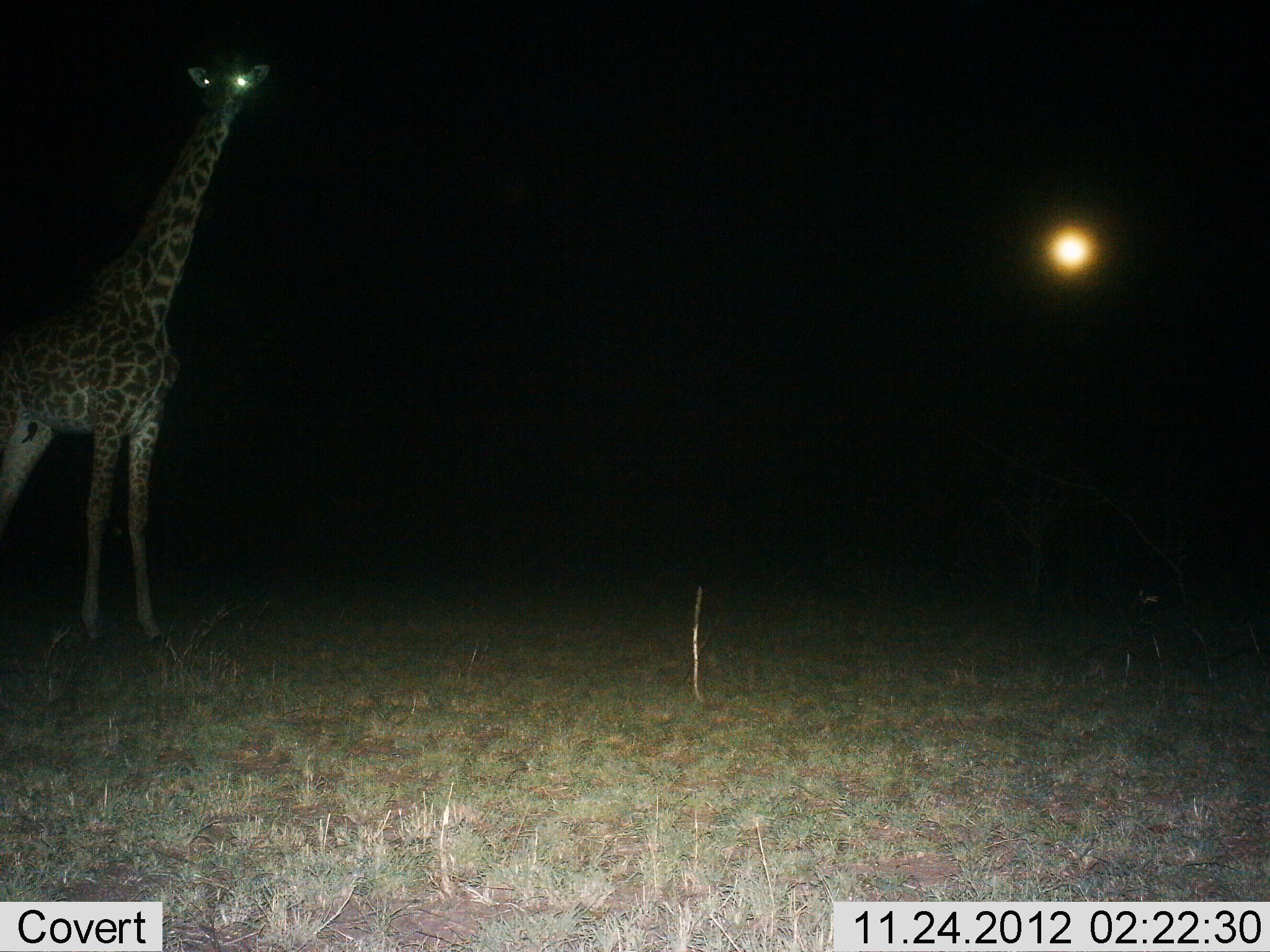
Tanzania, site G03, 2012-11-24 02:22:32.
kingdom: Animalia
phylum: Chordata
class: Mammalia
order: Artiodactyla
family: Giraffidae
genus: Giraffa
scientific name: Giraffa camelopardalis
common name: giraffe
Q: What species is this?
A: Giraffe (Giraffa camelopardalis).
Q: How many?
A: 1.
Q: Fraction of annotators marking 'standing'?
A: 94%.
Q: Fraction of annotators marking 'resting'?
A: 6%.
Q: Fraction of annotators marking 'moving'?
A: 0%.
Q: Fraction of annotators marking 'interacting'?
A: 0%.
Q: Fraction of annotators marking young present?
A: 0%.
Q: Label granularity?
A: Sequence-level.